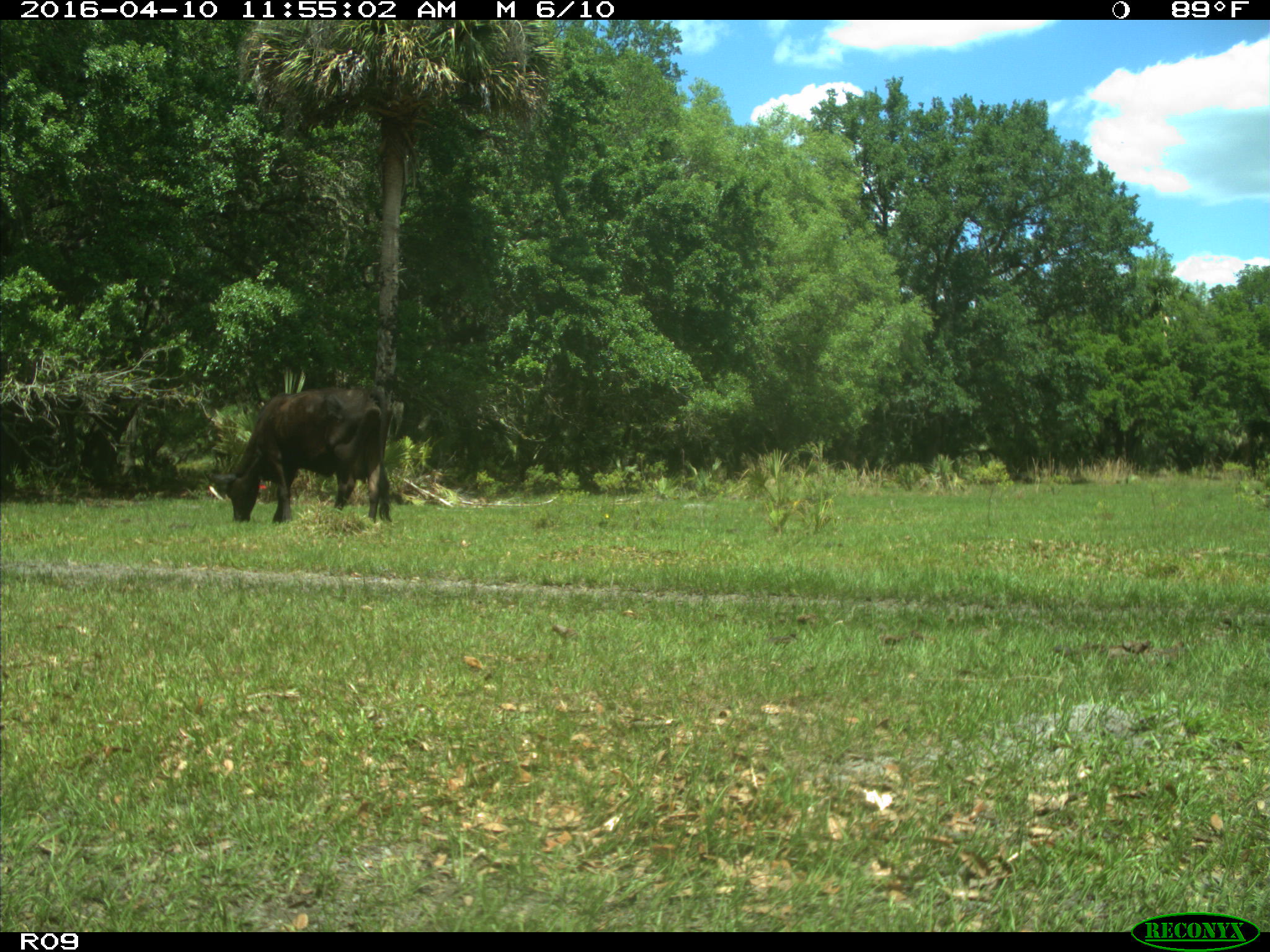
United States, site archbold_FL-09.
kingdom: Animalia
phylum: Chordata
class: Mammalia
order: Artiodactyla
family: Bovidae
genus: Bos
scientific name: Bos taurus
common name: domestic cow